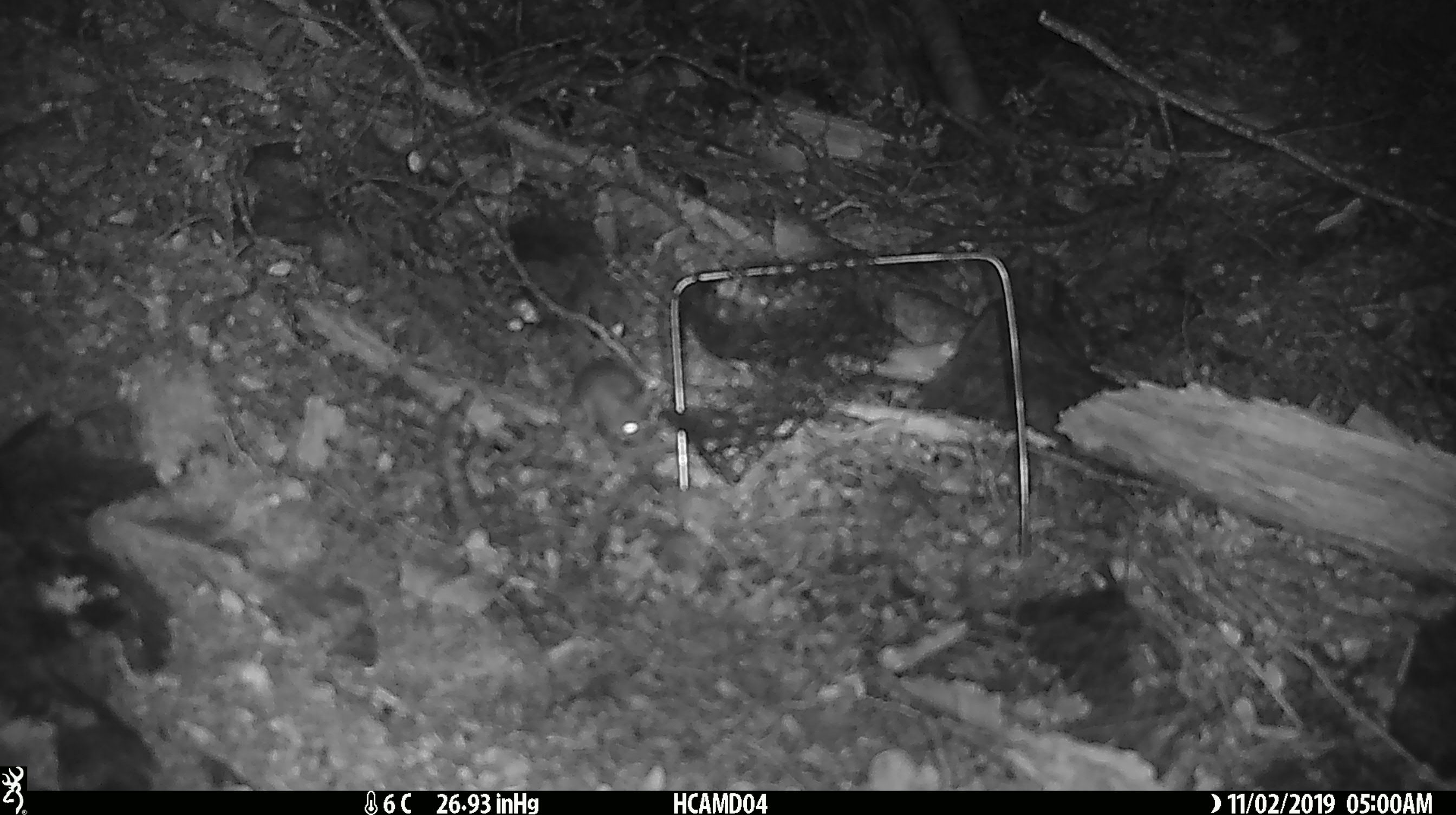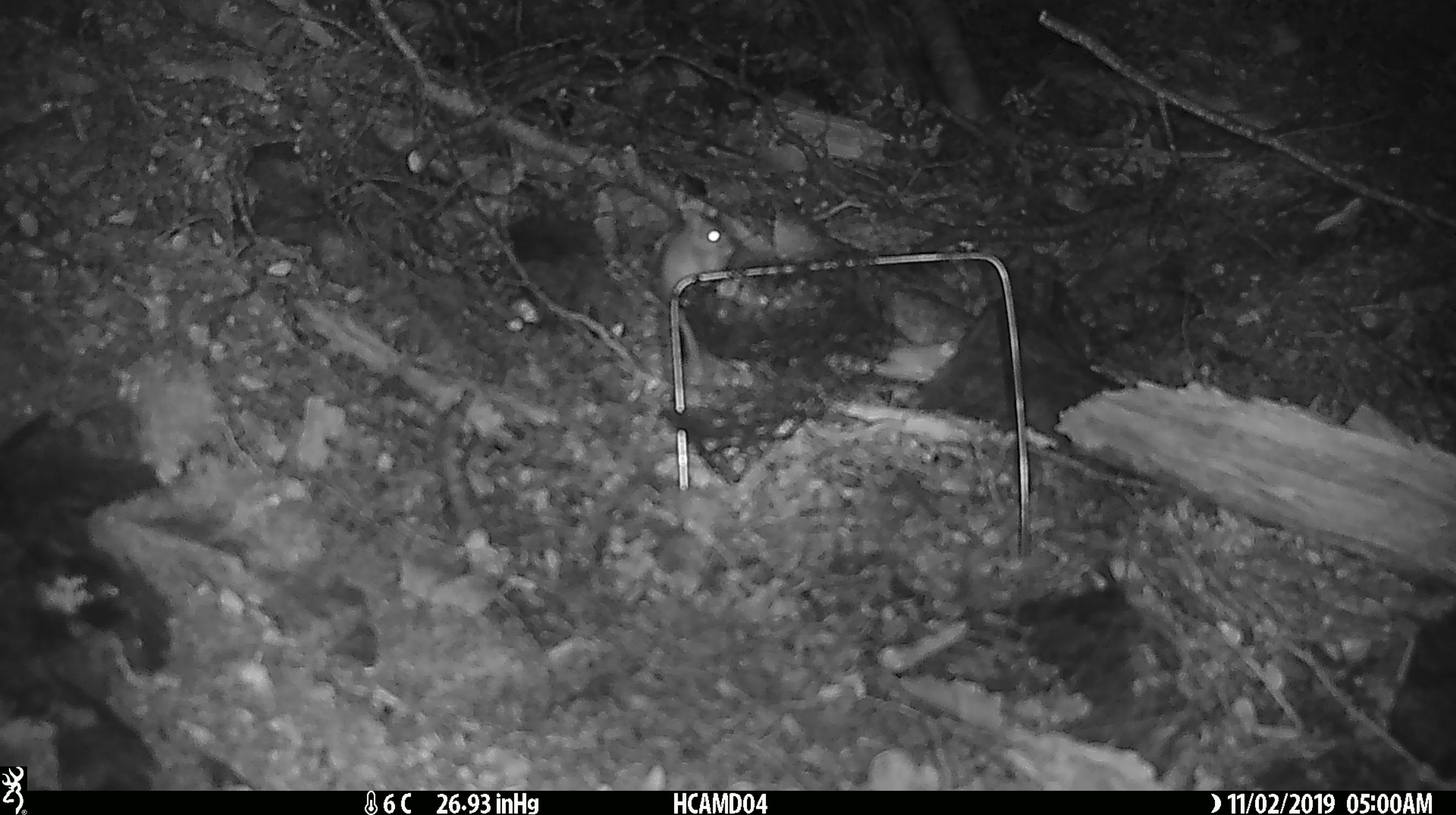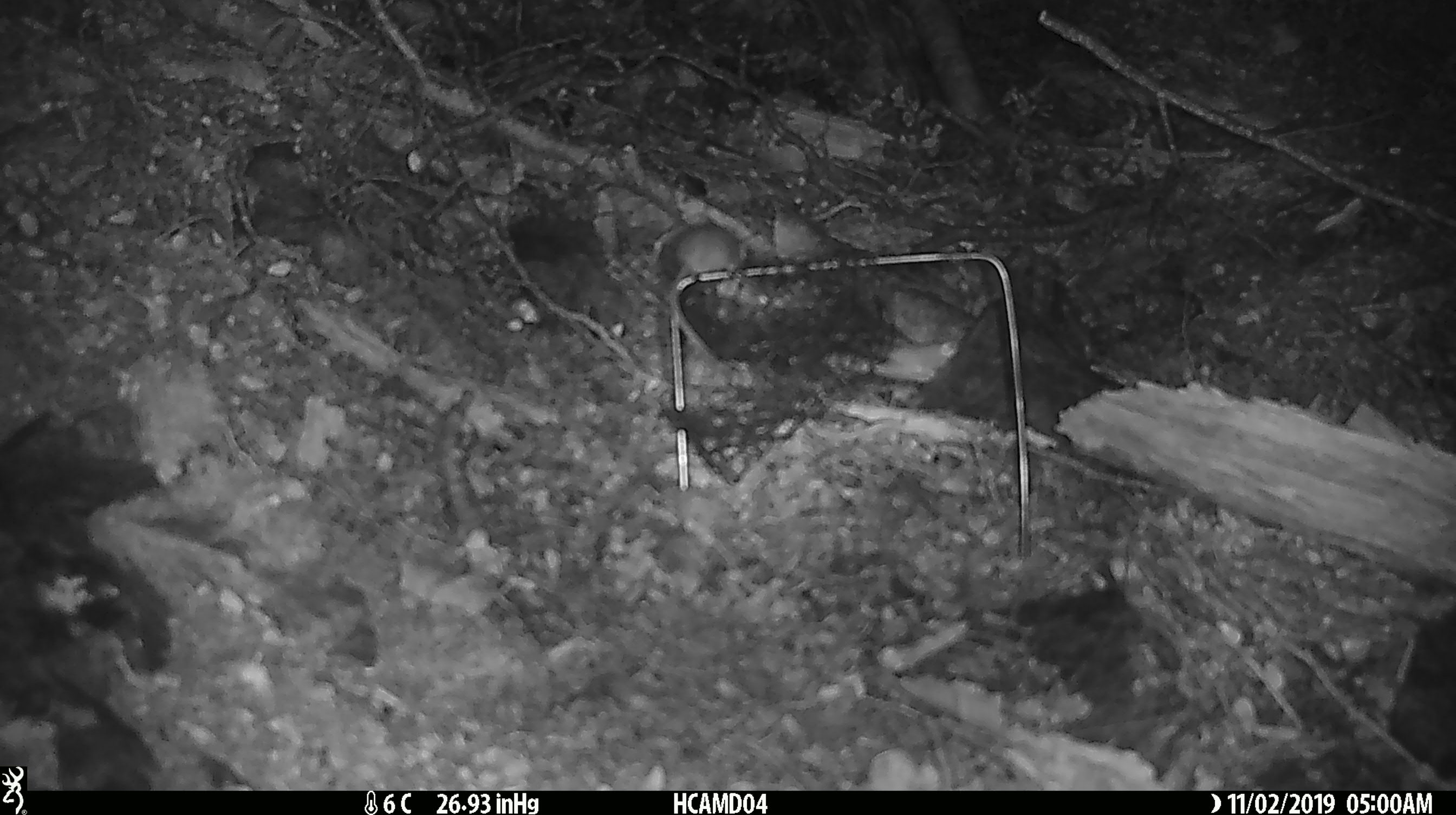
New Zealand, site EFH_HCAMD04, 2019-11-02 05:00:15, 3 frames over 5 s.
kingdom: Animalia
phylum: Chordata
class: Mammalia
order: Rodentia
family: Muridae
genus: Mus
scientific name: Mus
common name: mouse